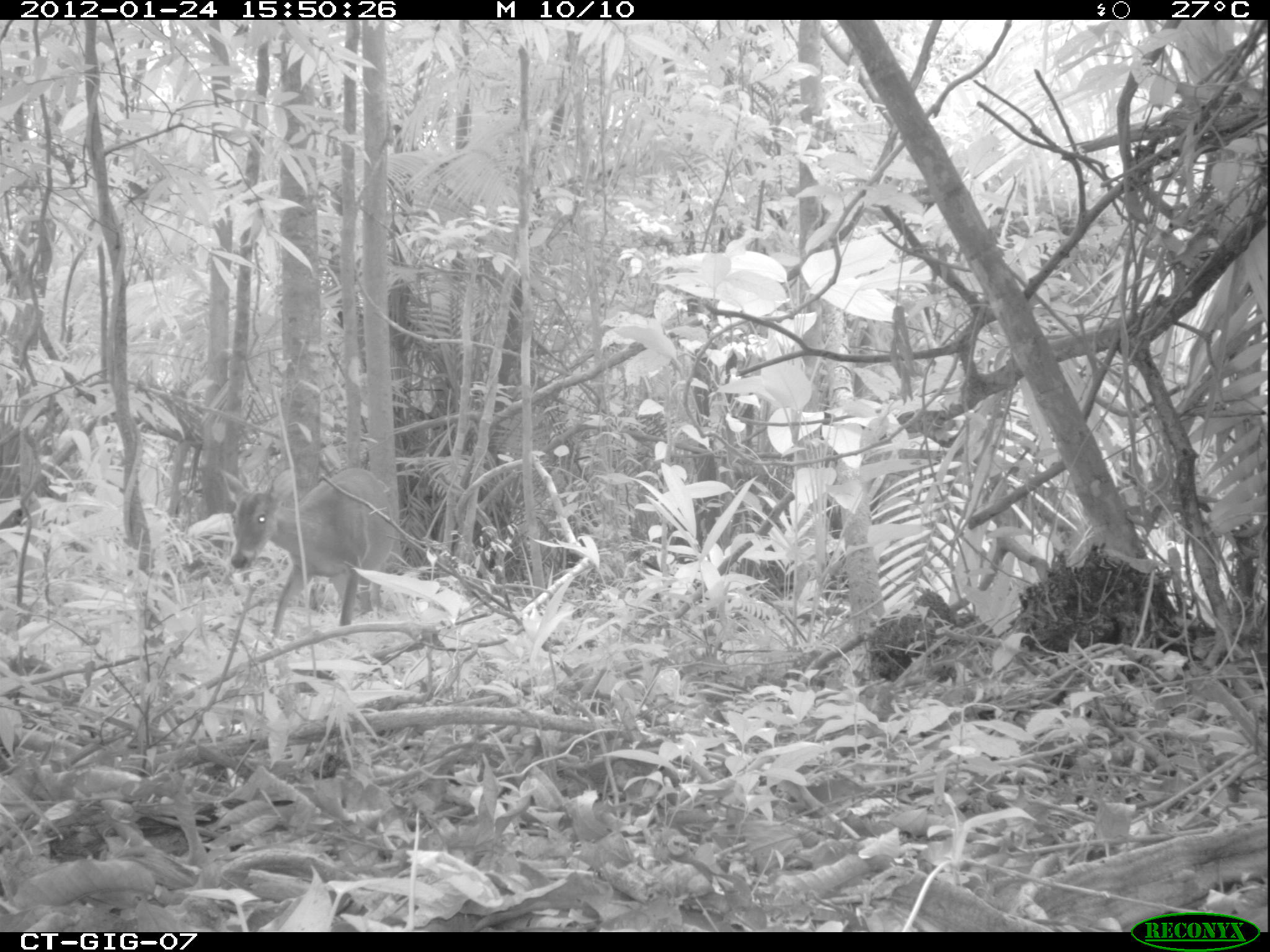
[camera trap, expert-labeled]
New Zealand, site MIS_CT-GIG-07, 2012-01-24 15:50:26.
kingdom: Animalia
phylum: Chordata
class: Mammalia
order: Artiodactyla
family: Cervidae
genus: Odocoileus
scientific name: Odocoileus virginianus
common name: white-tailed deer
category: white tailed deer